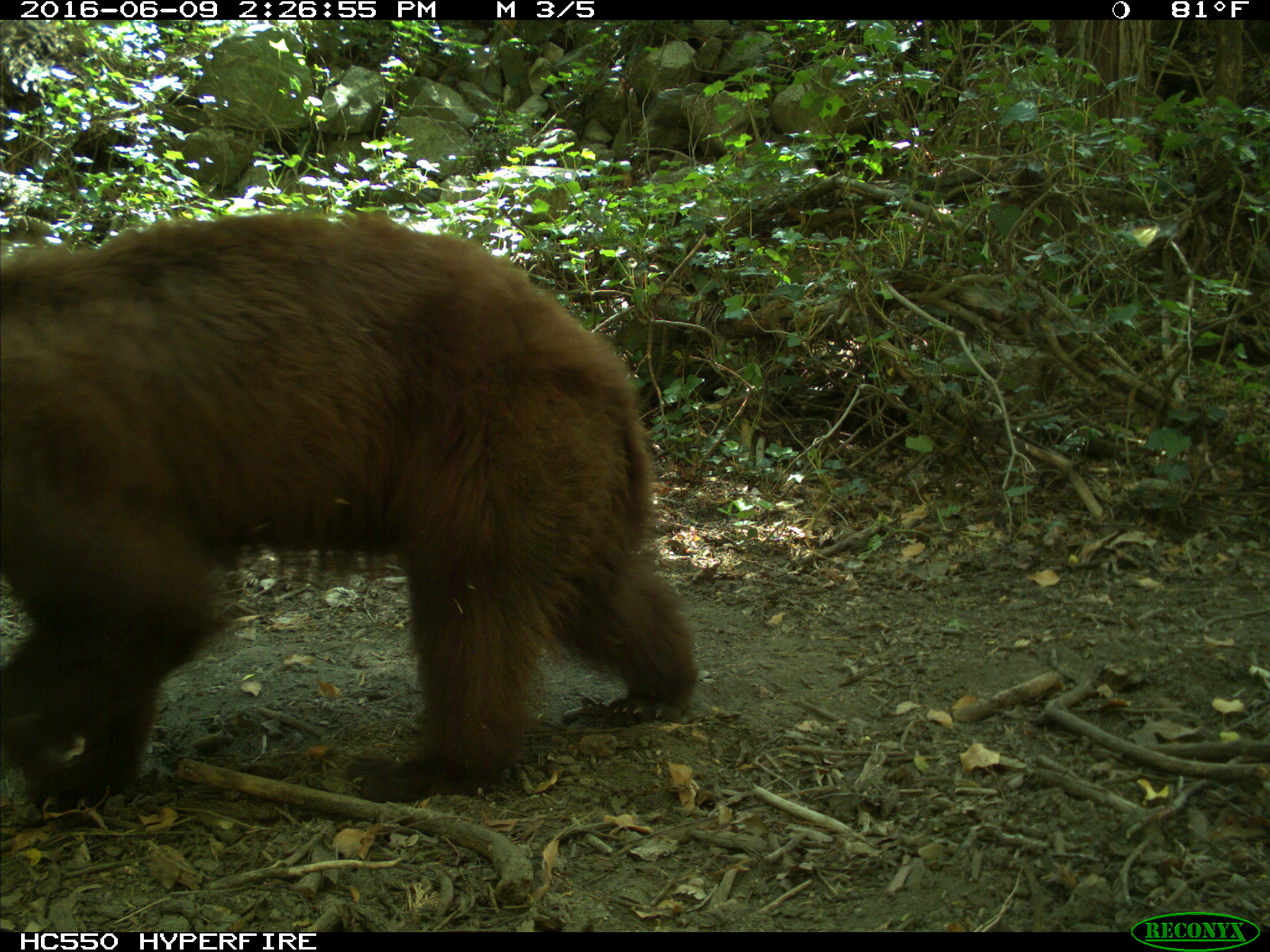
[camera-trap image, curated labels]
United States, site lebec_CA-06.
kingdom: Animalia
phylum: Chordata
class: Mammalia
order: Carnivora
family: Ursidae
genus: Ursus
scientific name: Ursus americanus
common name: american black bear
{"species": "Ursus americanus (american black bear)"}